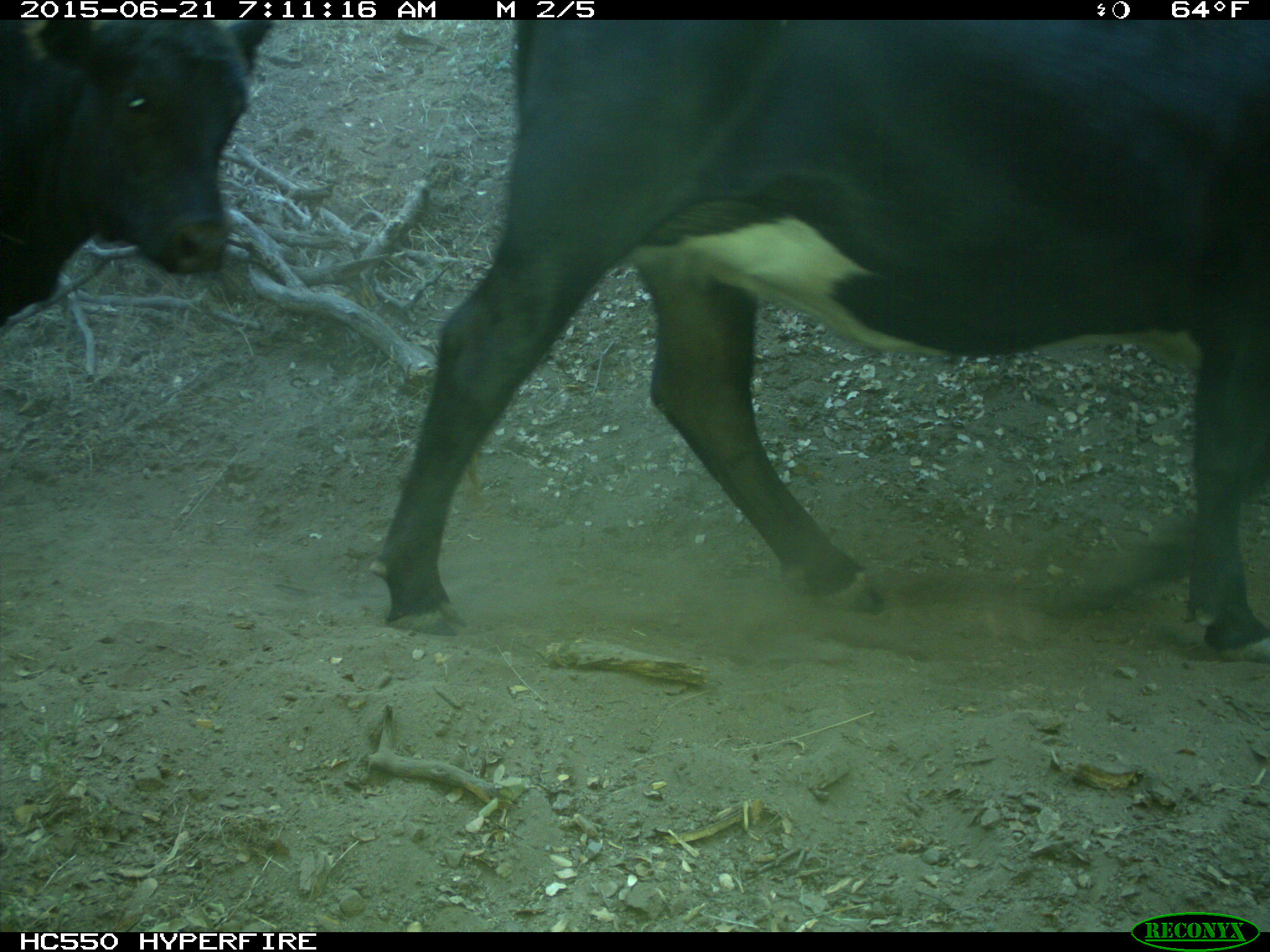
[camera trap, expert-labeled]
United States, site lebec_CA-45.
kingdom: Animalia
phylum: Chordata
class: Mammalia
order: Artiodactyla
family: Bovidae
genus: Bos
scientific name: Bos taurus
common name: domestic cow